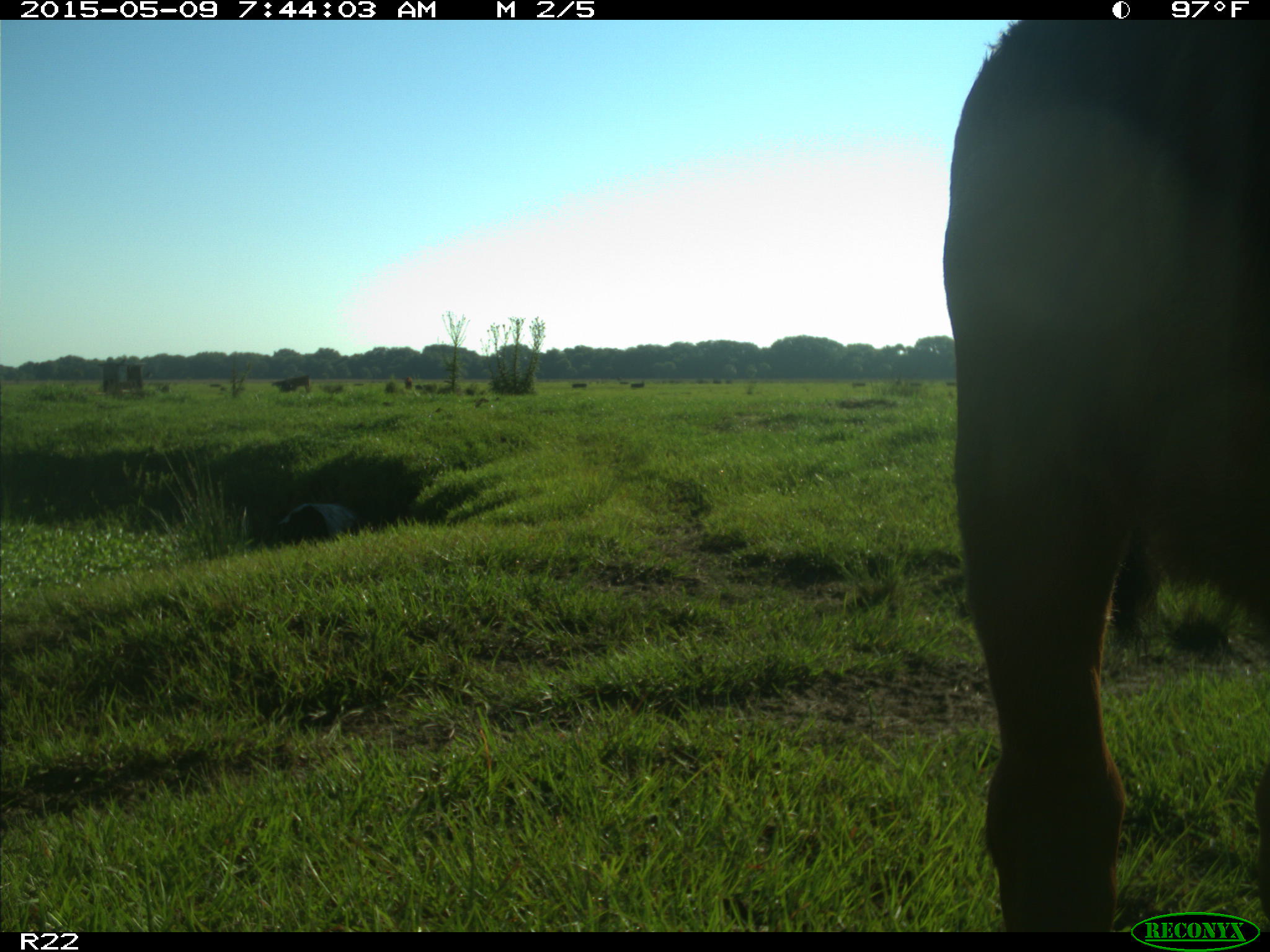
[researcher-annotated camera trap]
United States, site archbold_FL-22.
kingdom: Animalia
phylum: Chordata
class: Mammalia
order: Artiodactyla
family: Bovidae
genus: Bos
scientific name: Bos taurus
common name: domestic cow